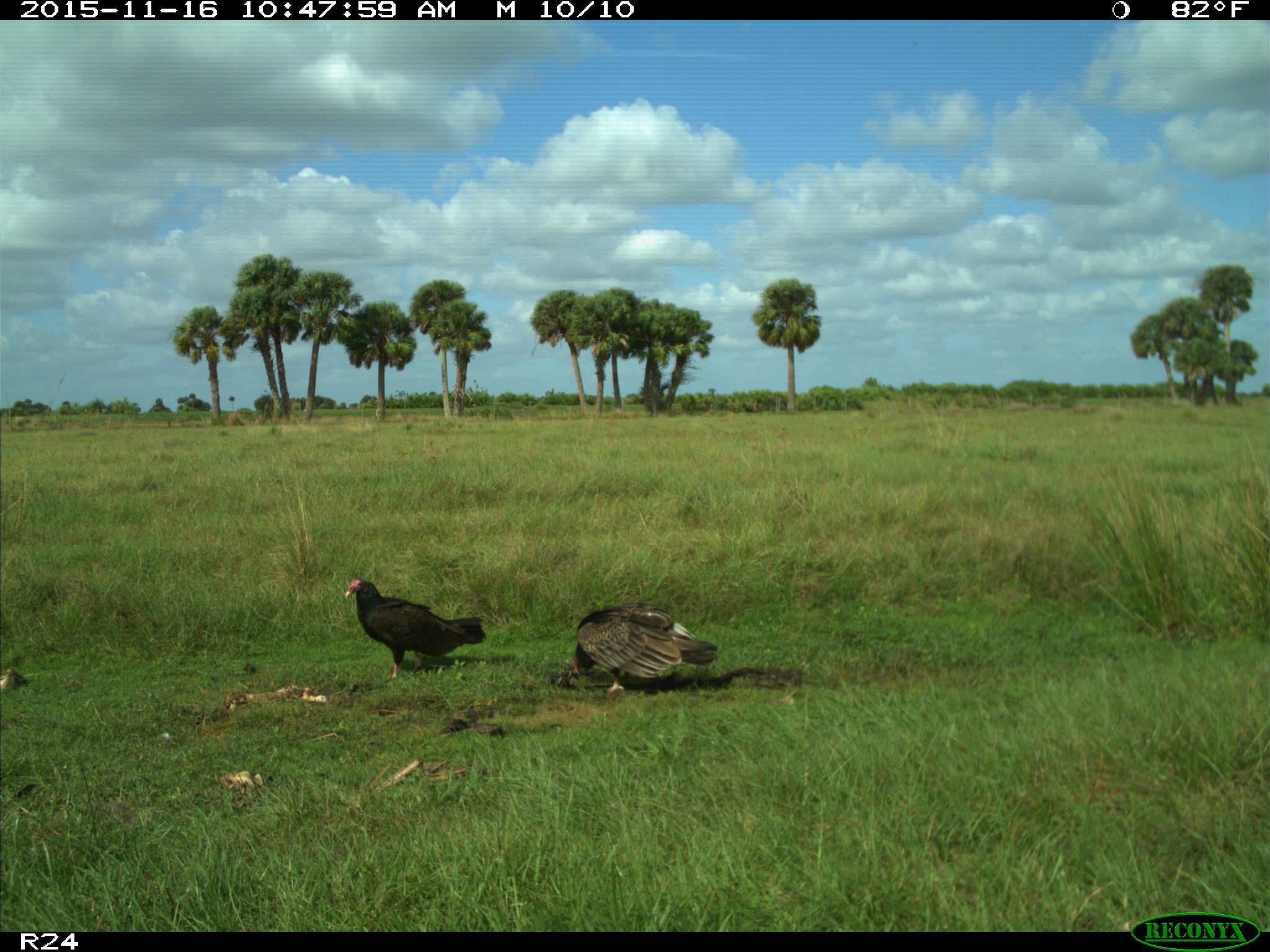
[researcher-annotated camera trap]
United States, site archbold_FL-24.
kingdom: Animalia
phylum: Chordata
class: Aves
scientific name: Aves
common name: birds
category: unidentified bird